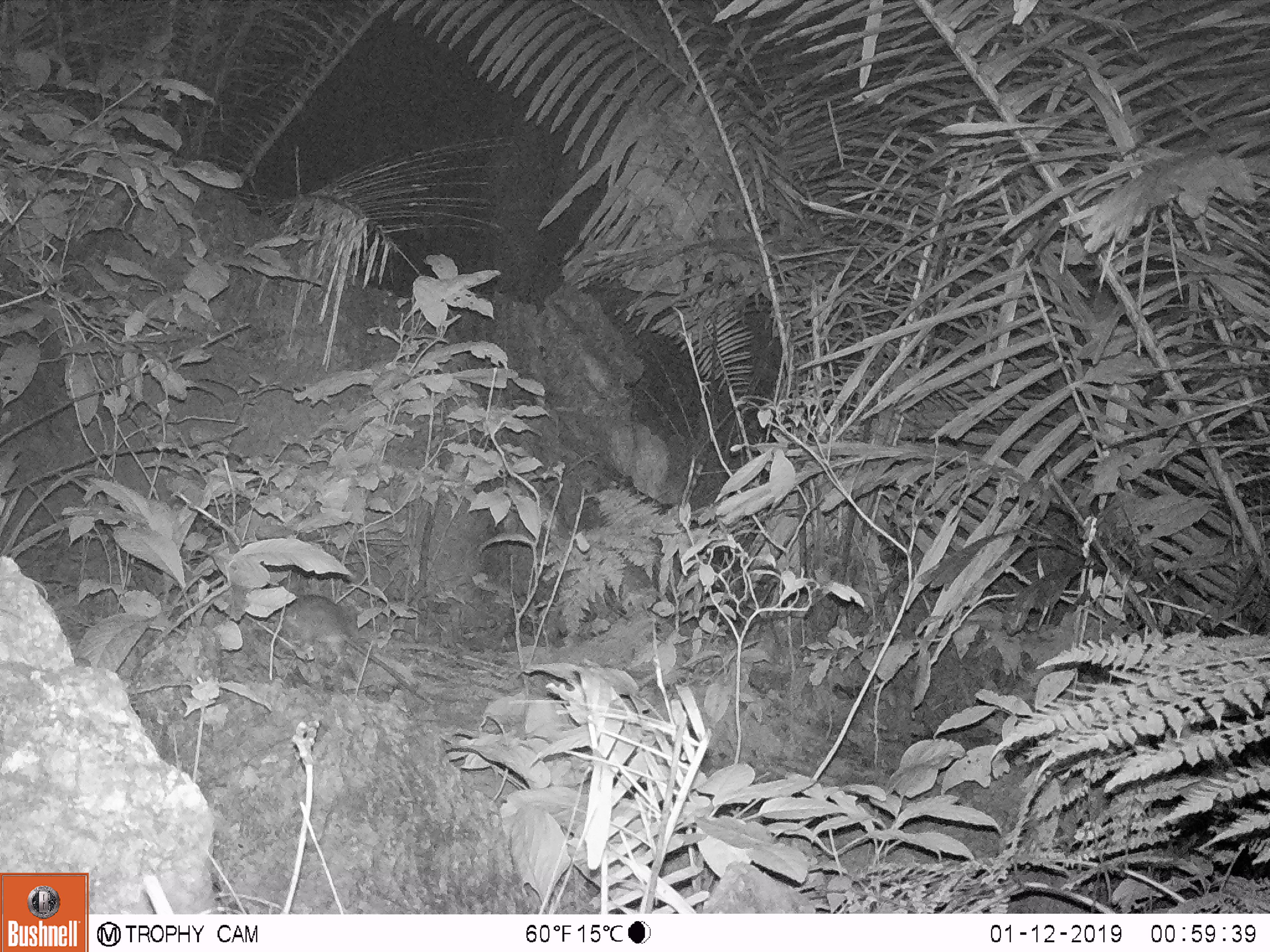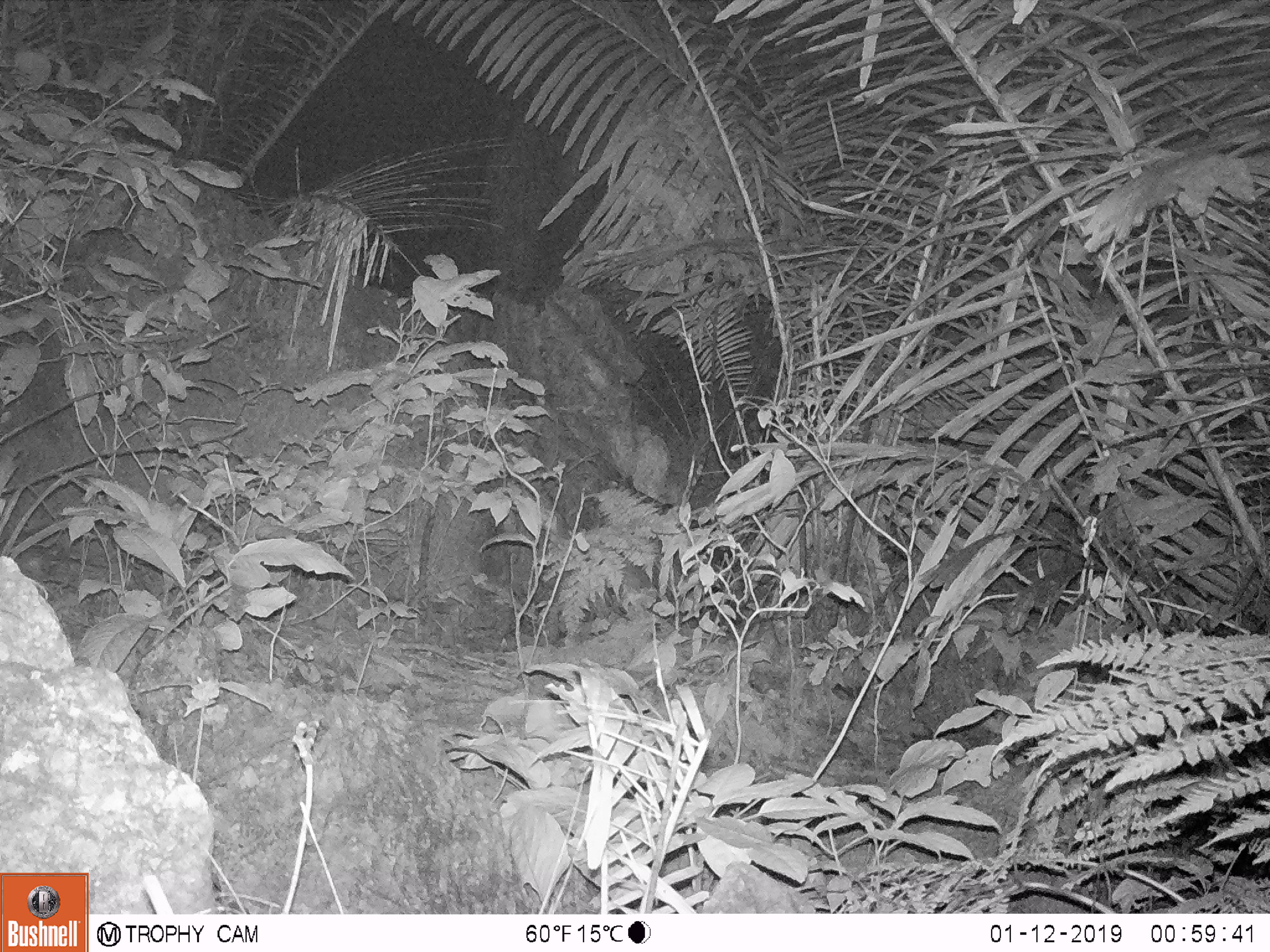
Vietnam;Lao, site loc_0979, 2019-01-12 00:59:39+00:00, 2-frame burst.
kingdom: Animalia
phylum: Chordata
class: Mammalia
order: Rodentia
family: Muridae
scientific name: Muridae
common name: old-world mice and rats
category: unidentified murid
Unidentified murid (old-world mice and rats) (Muridae). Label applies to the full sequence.